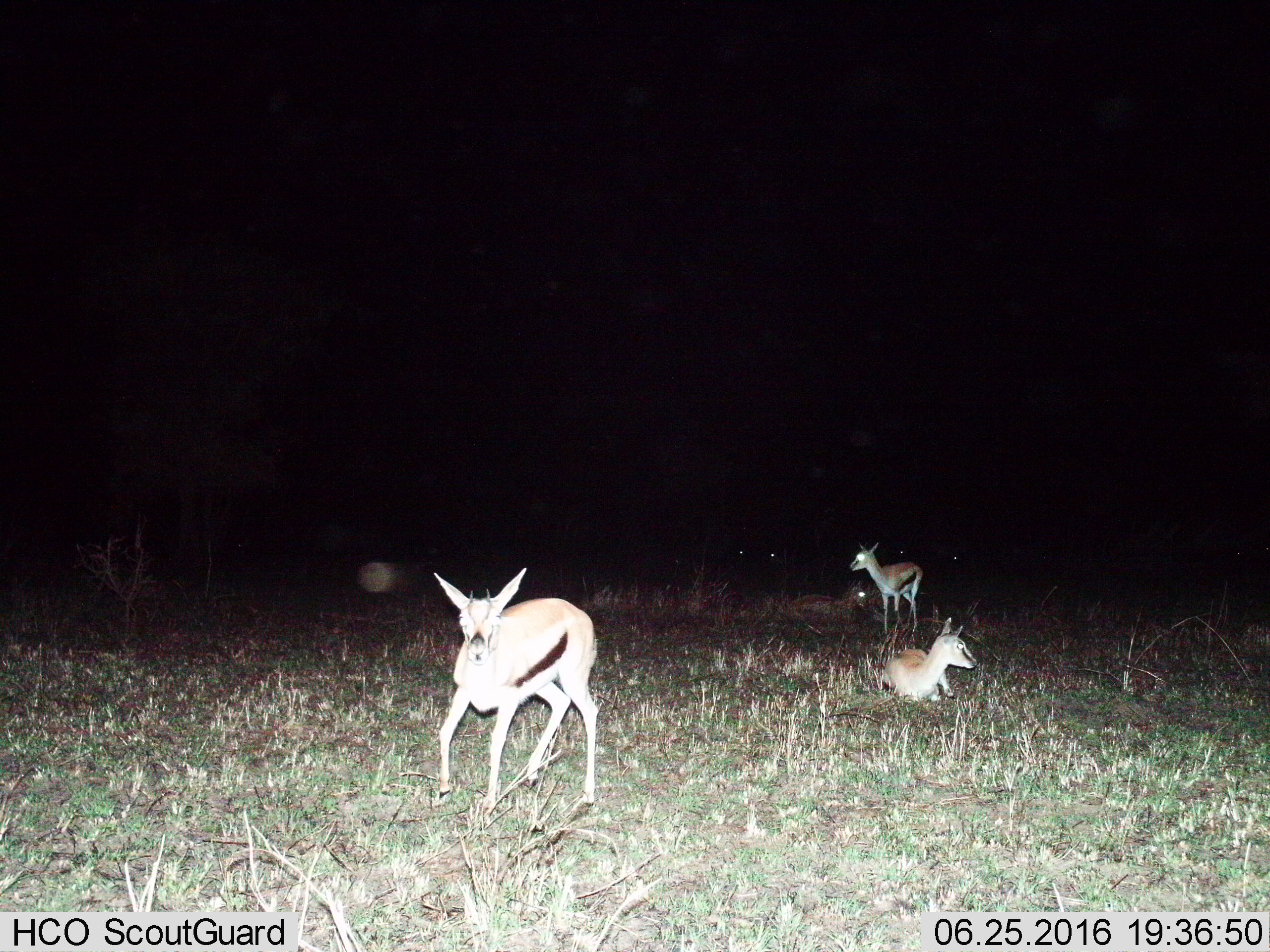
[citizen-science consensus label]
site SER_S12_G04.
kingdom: Animalia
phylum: Chordata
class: Mammalia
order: Artiodactyla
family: Bovidae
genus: Eudorcas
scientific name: Eudorcas thomsonii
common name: thomson's gazelle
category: gazellethomsons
Gazellethomsons (thomson's gazelle) (Eudorcas thomsonii), count 8. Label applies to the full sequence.